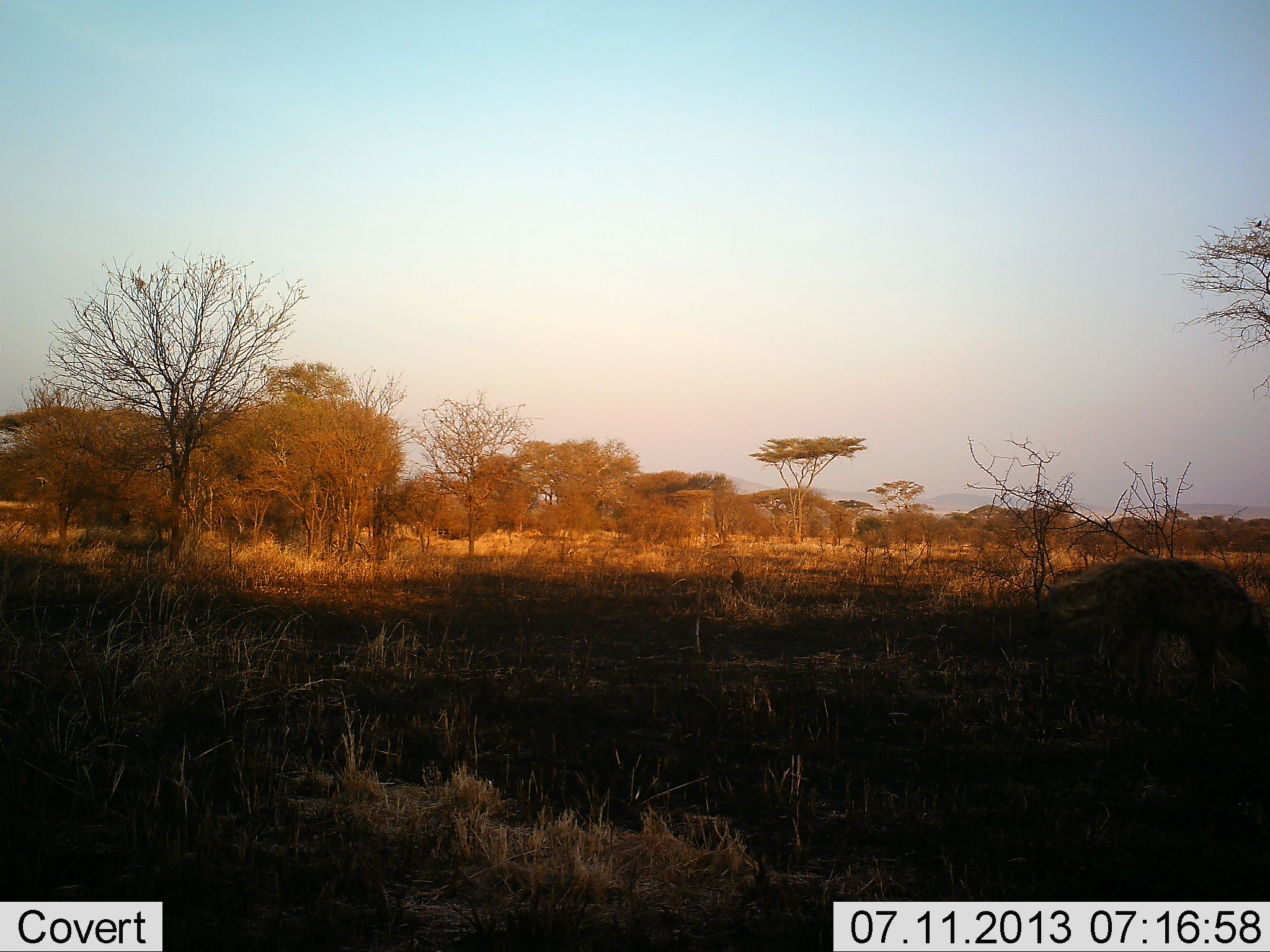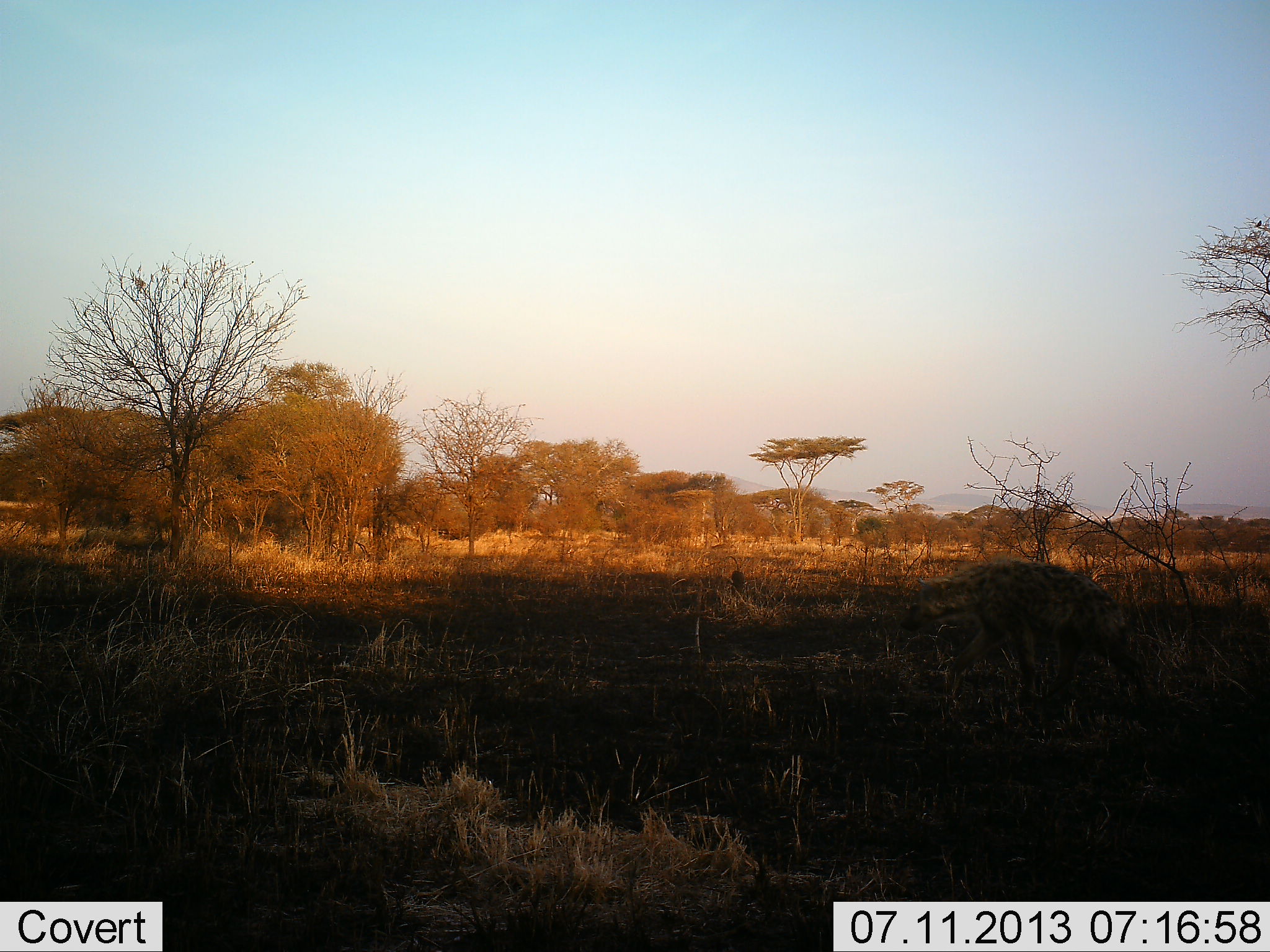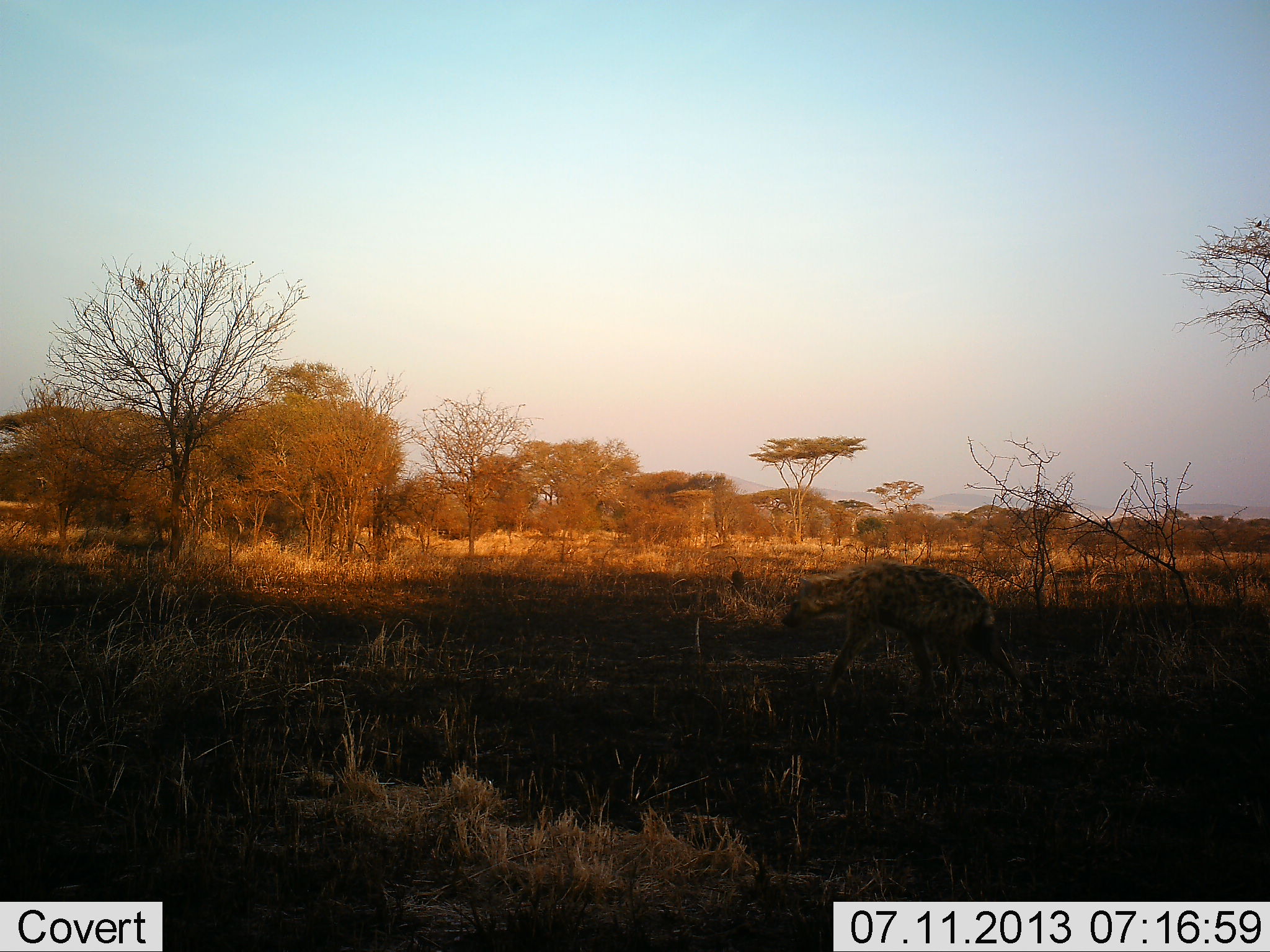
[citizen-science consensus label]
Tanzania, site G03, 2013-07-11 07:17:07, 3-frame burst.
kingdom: Animalia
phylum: Chordata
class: Mammalia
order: Carnivora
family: Hyaenidae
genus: Crocuta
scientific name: Crocuta crocuta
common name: spotted hyena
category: hyenaspotted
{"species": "hyenaspotted (spotted hyena) (Crocuta crocuta)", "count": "1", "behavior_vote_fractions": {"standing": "4%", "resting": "0%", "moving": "96%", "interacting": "0%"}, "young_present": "0%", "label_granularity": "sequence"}